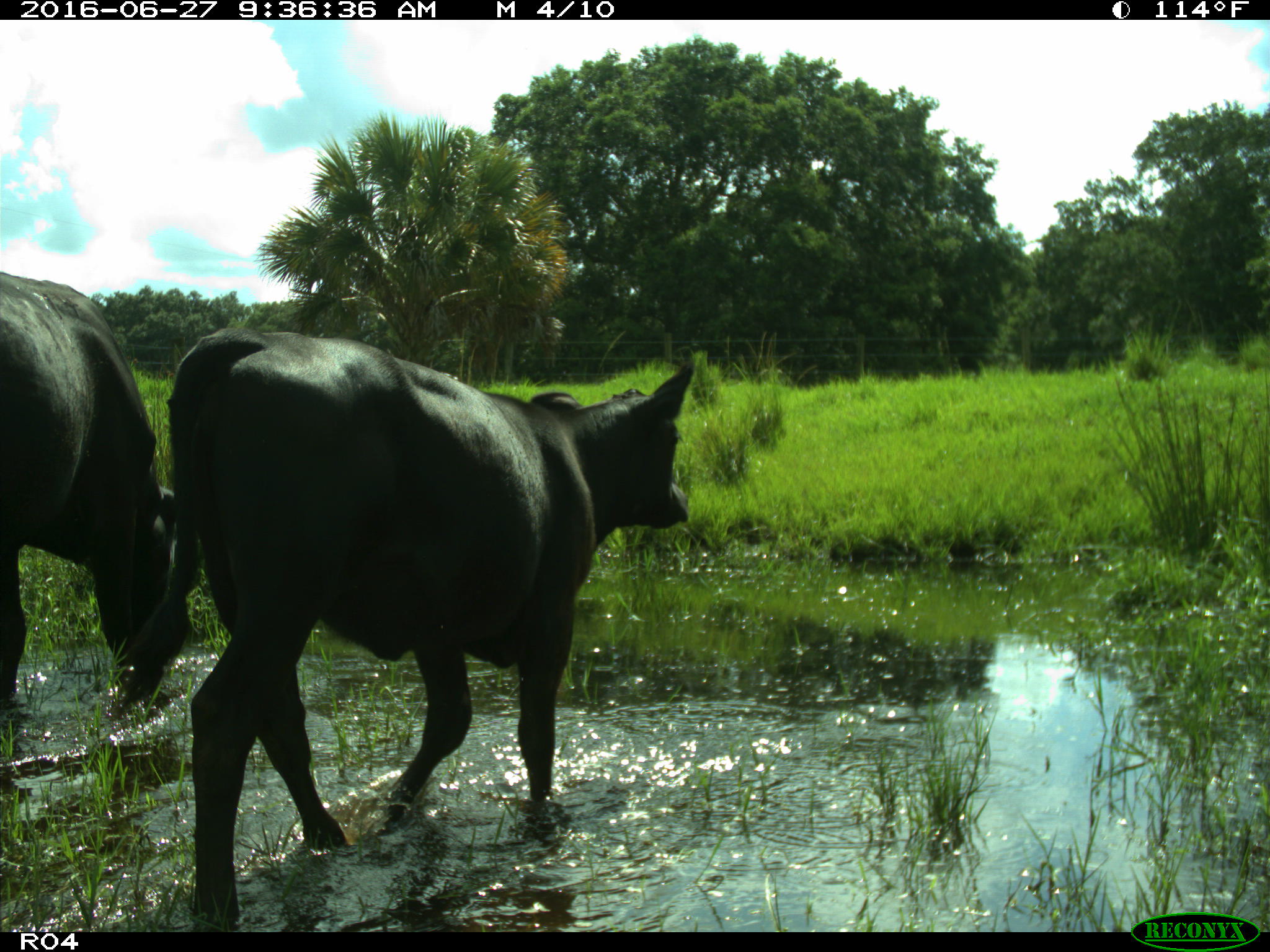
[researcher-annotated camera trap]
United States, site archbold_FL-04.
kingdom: Animalia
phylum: Chordata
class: Mammalia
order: Artiodactyla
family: Bovidae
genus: Bos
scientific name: Bos taurus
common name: domestic cow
Bos taurus (domestic cow).